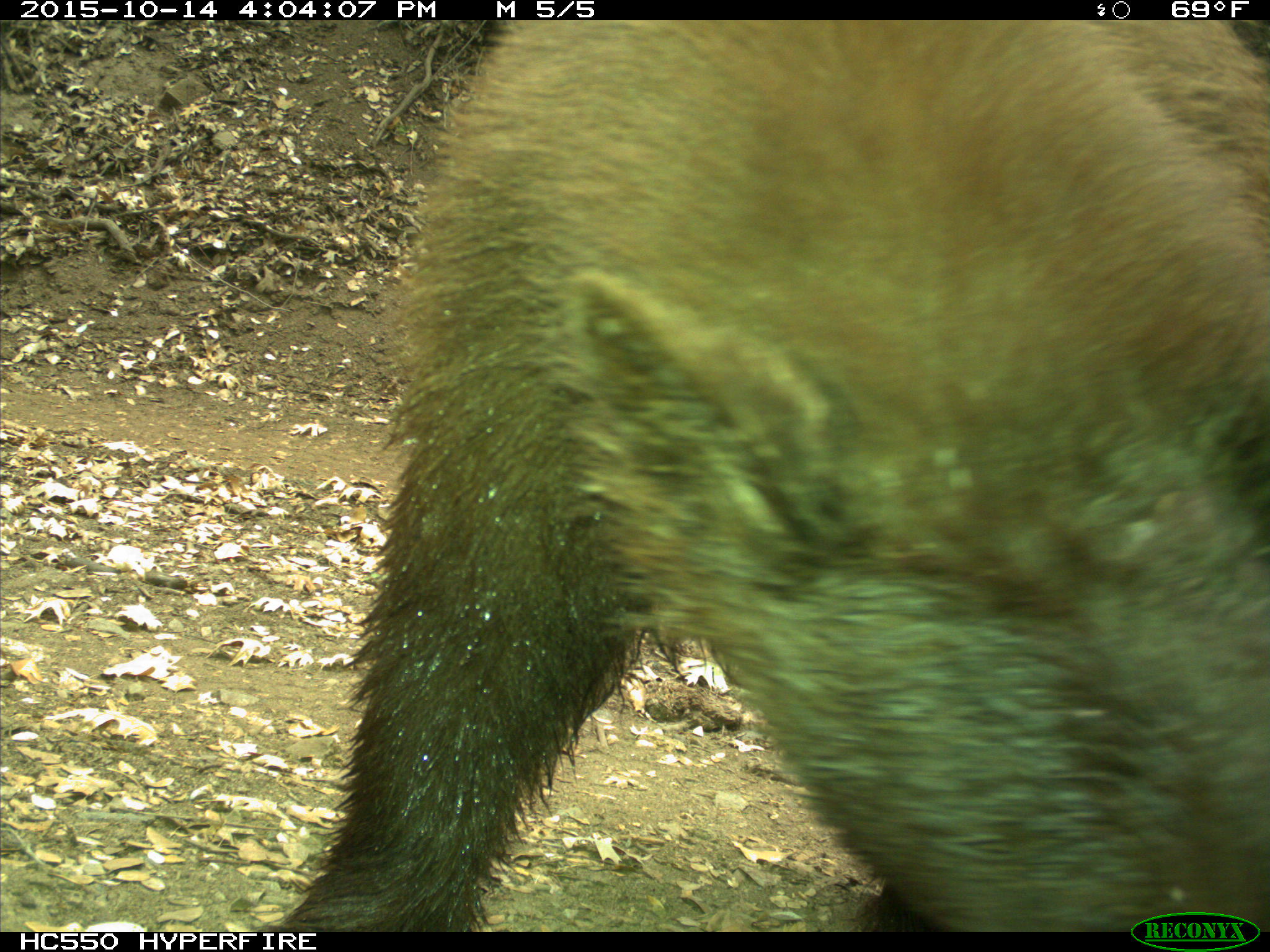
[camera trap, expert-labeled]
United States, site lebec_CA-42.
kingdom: Animalia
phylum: Chordata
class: Mammalia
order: Carnivora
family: Ursidae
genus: Ursus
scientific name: Ursus americanus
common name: american black bear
Ursus americanus (american black bear).